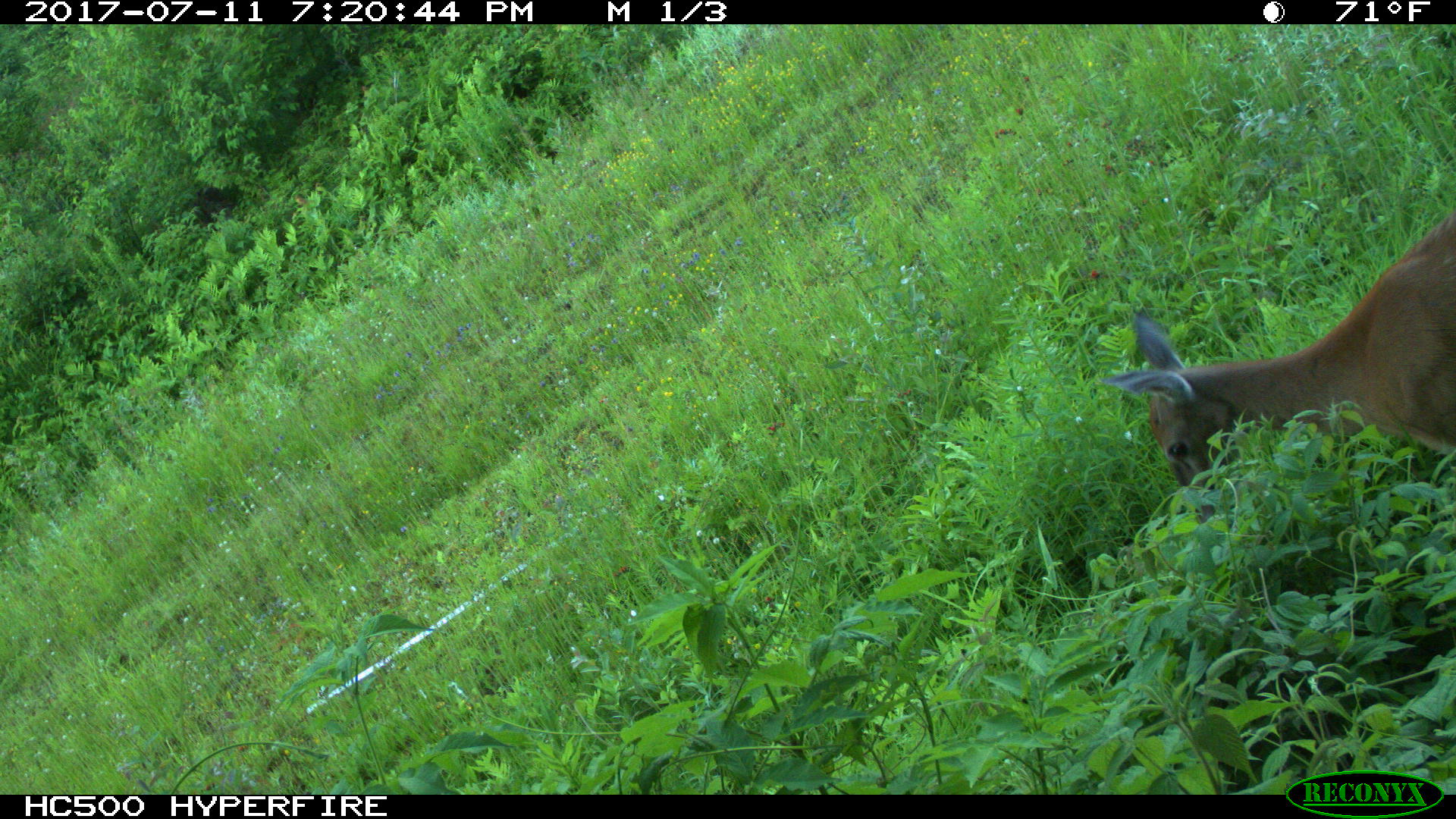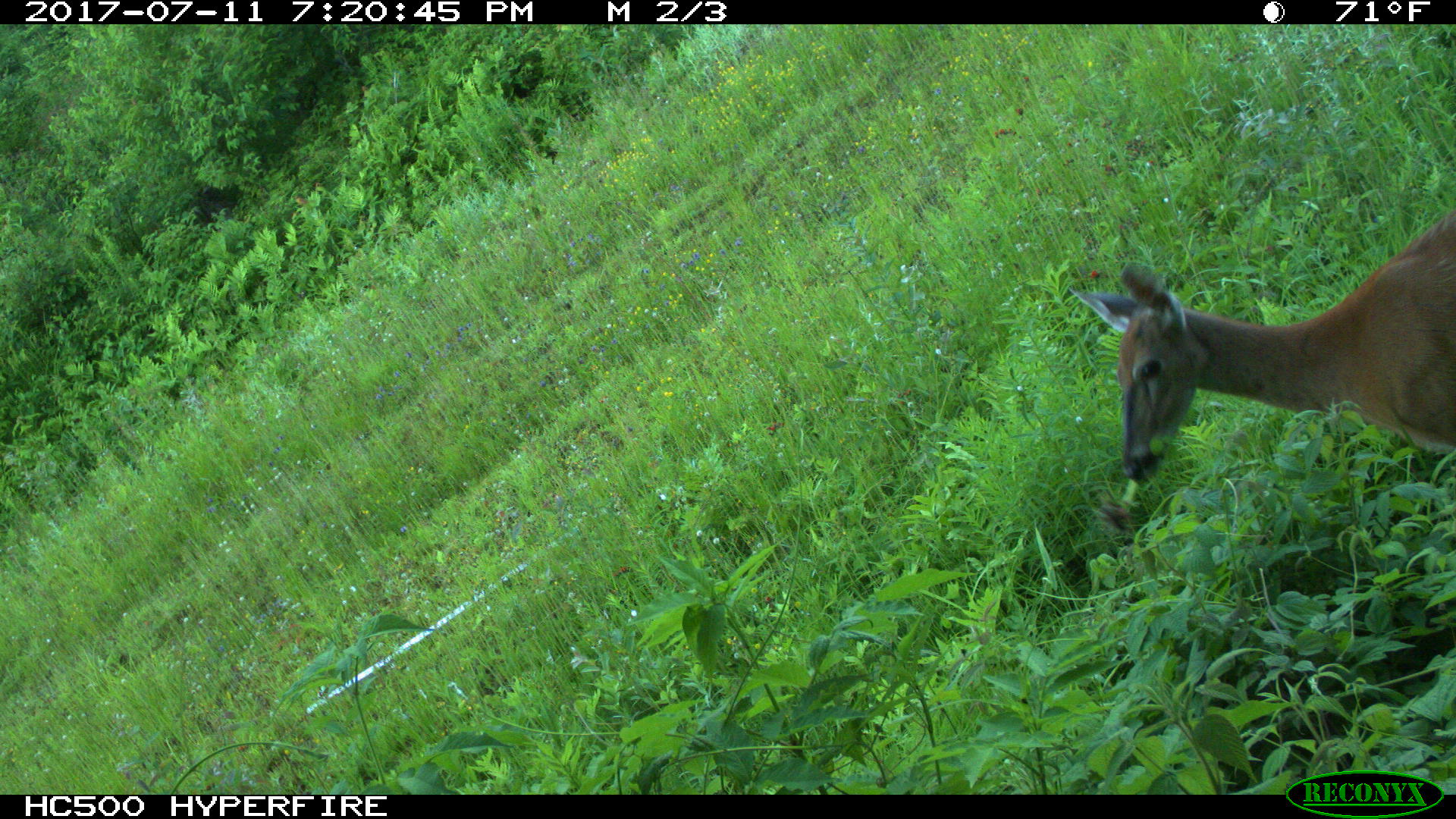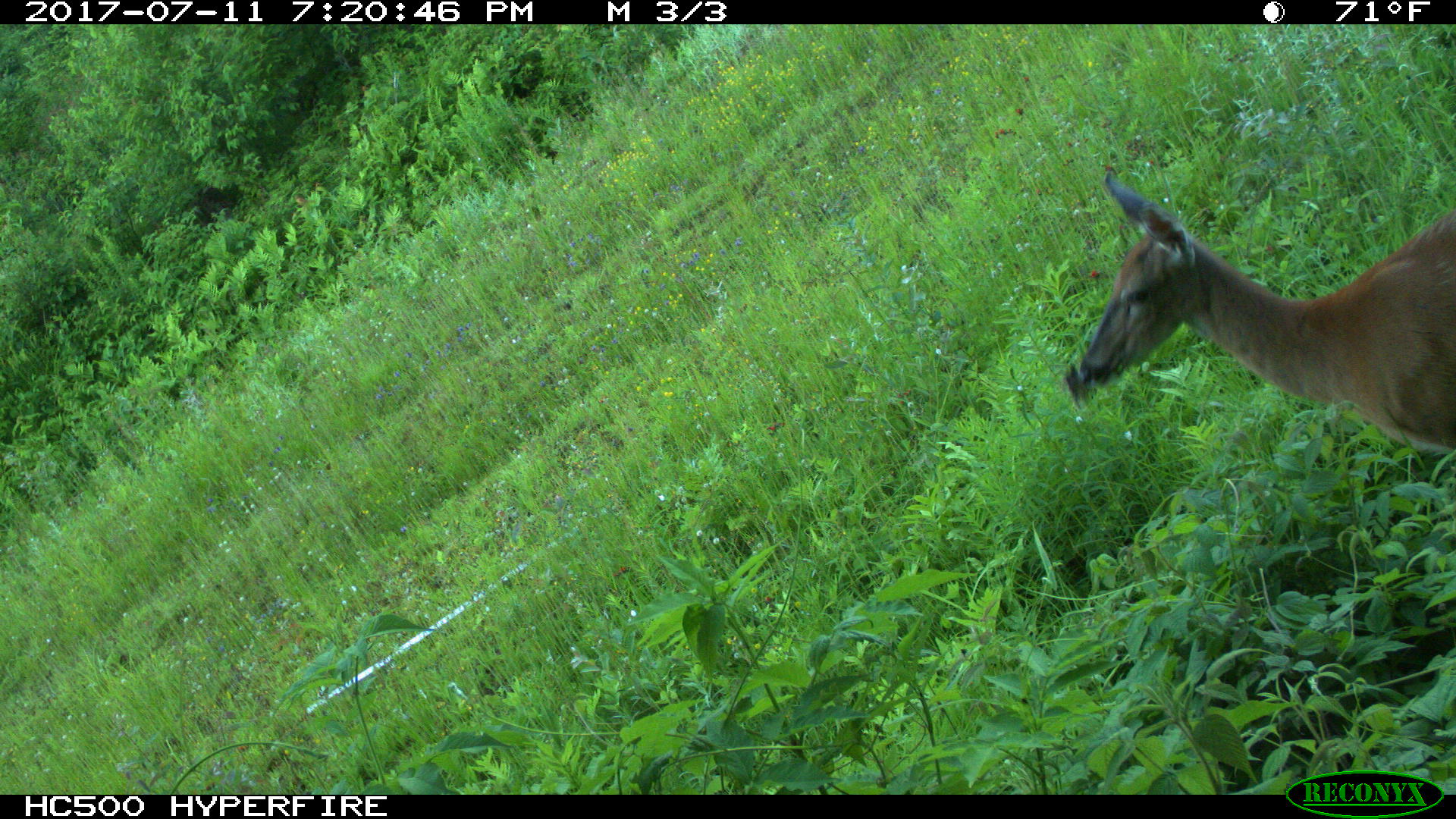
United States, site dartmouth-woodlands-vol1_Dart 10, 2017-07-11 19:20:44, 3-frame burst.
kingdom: Animalia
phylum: Chordata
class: Mammalia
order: Artiodactyla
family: Cervidae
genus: Odocoileus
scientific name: Odocoileus virginianus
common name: white-tailed deer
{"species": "white-tailed deer (Odocoileus virginianus)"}